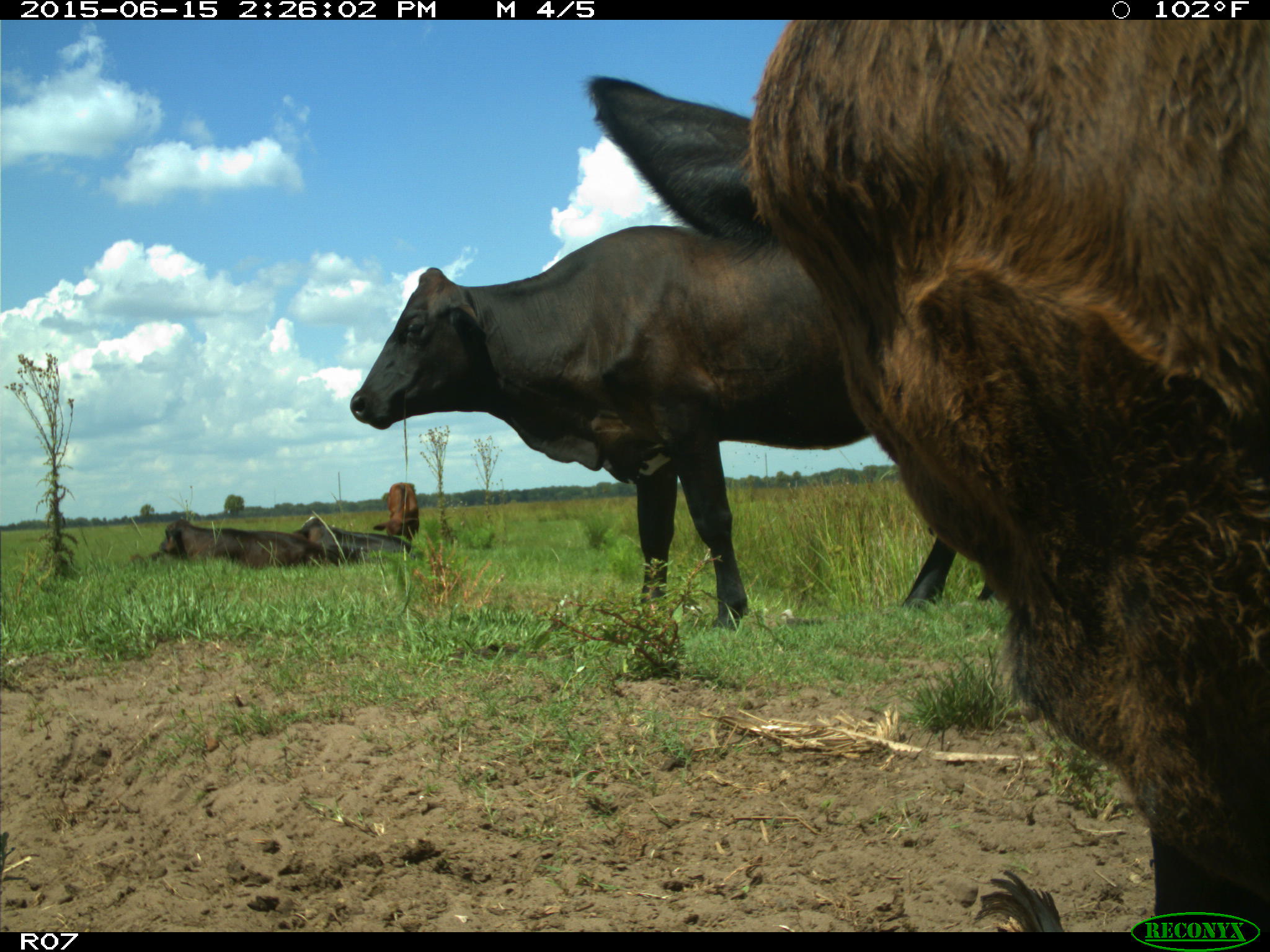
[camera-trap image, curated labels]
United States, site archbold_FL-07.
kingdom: Animalia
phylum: Chordata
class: Mammalia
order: Artiodactyla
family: Bovidae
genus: Bos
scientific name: Bos taurus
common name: domestic cow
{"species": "Bos taurus (domestic cow)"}